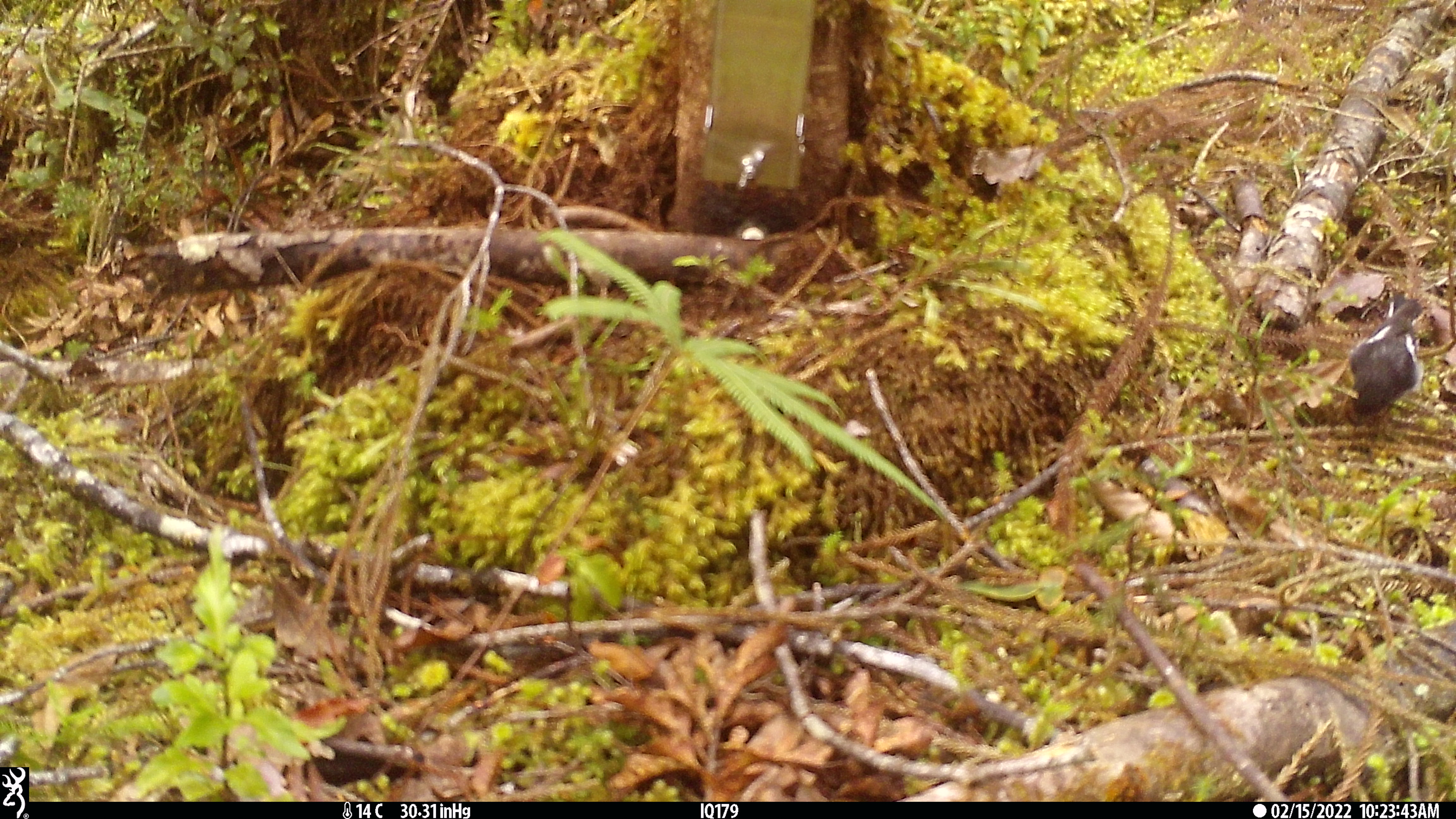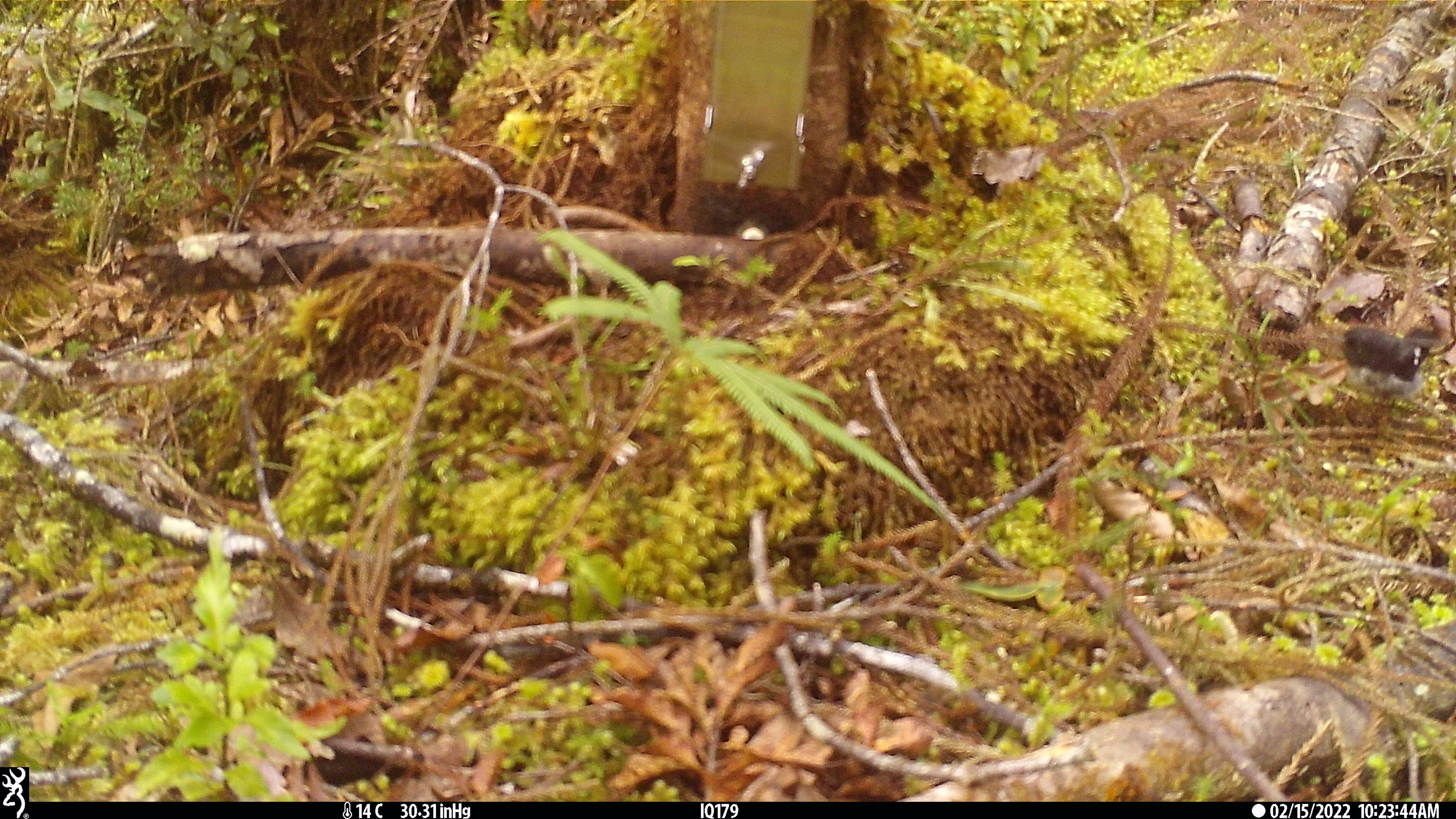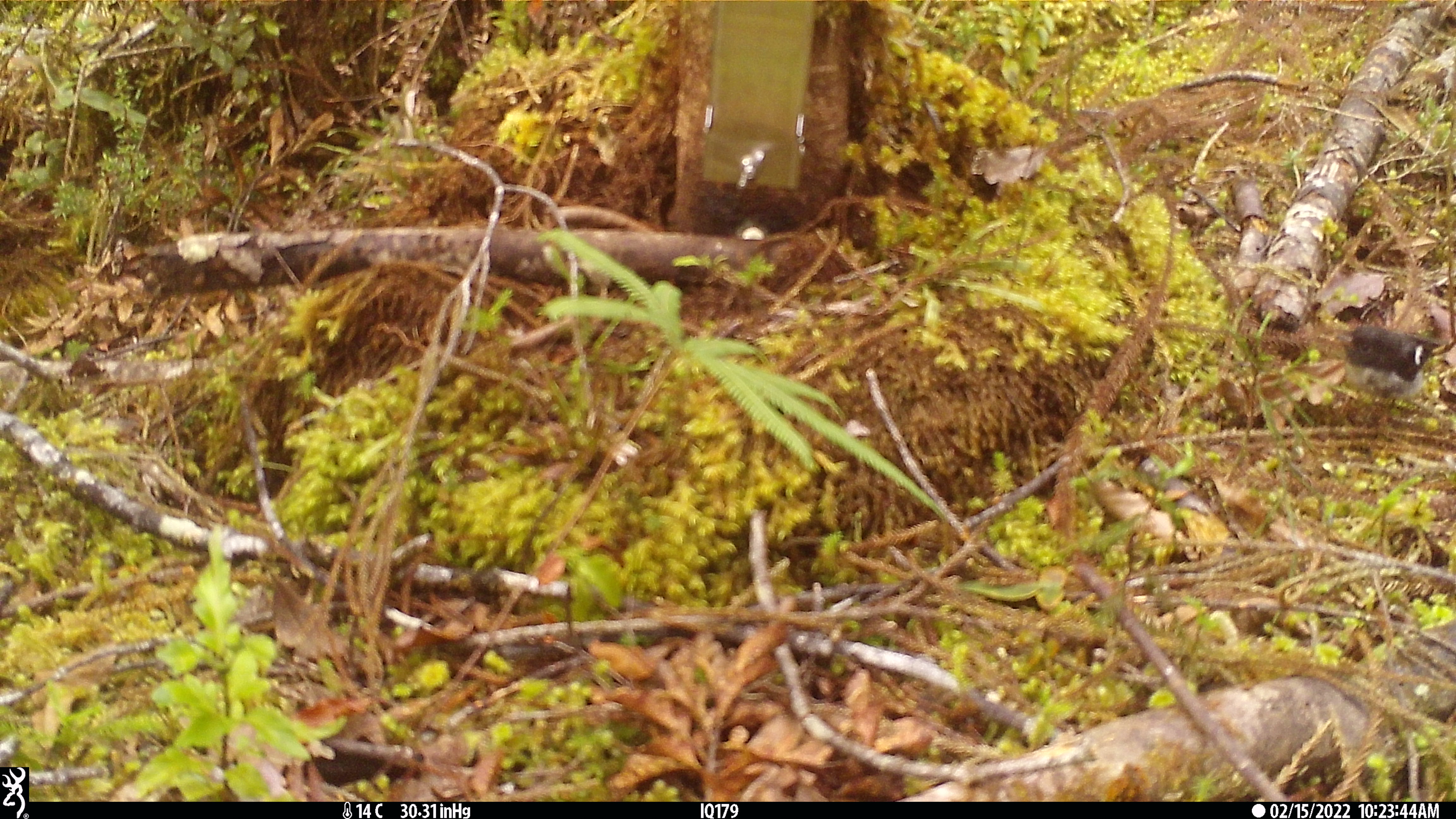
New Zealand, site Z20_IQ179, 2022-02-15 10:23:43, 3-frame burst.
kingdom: Animalia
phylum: Chordata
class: Aves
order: Passeriformes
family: Petroicidae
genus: Petroica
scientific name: Petroica macrocephala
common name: tomtit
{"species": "tomtit (Petroica macrocephala)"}